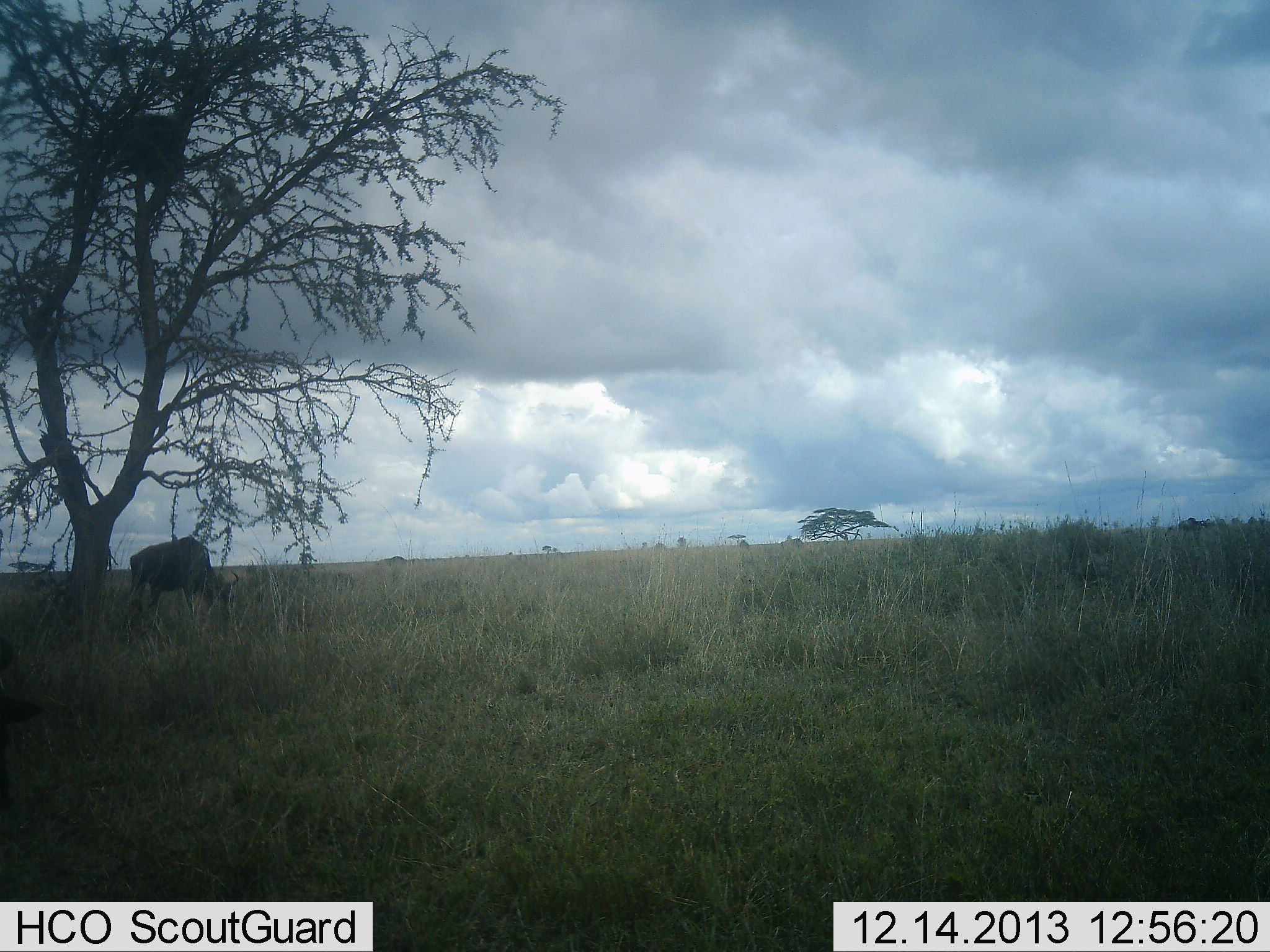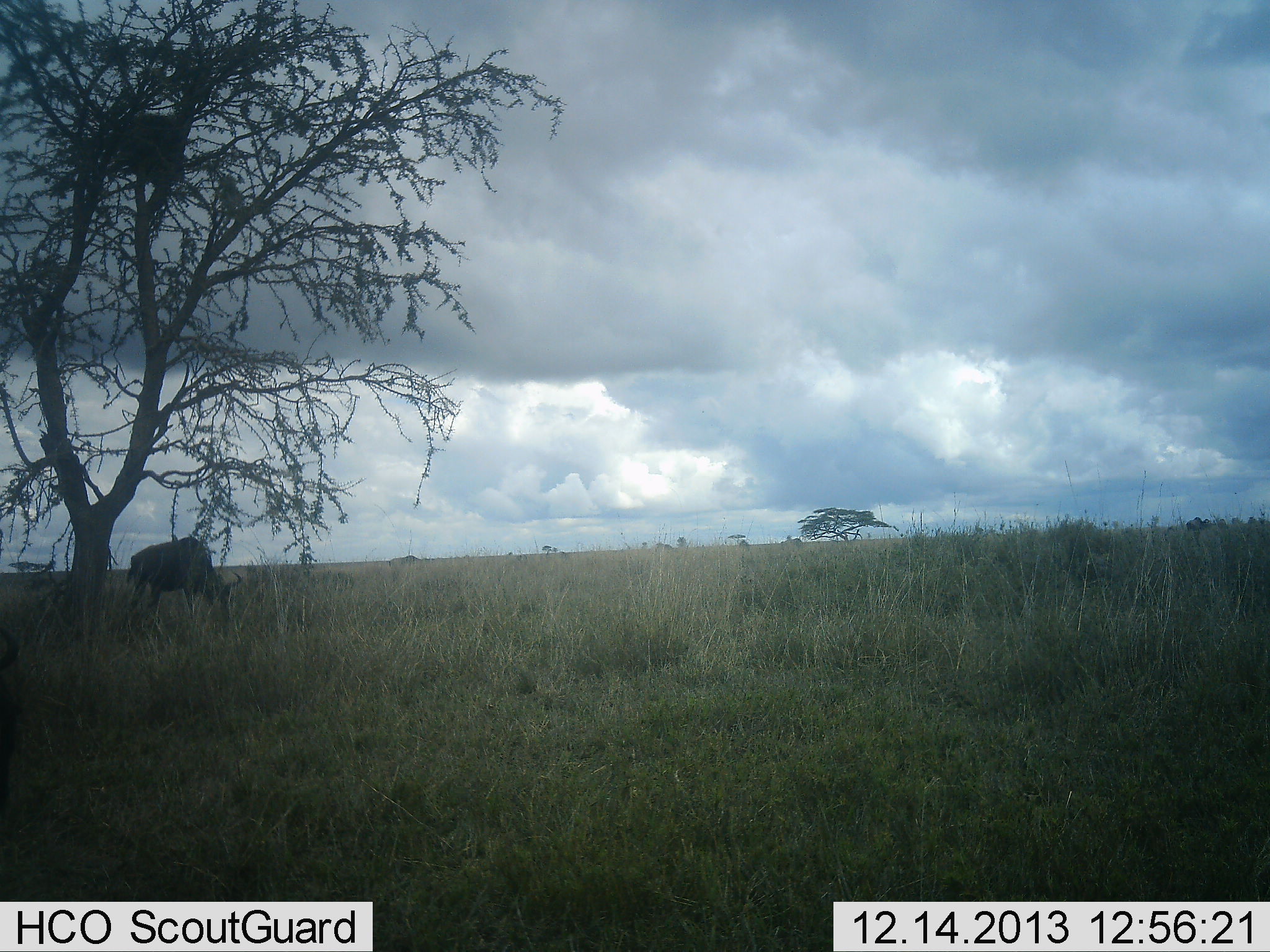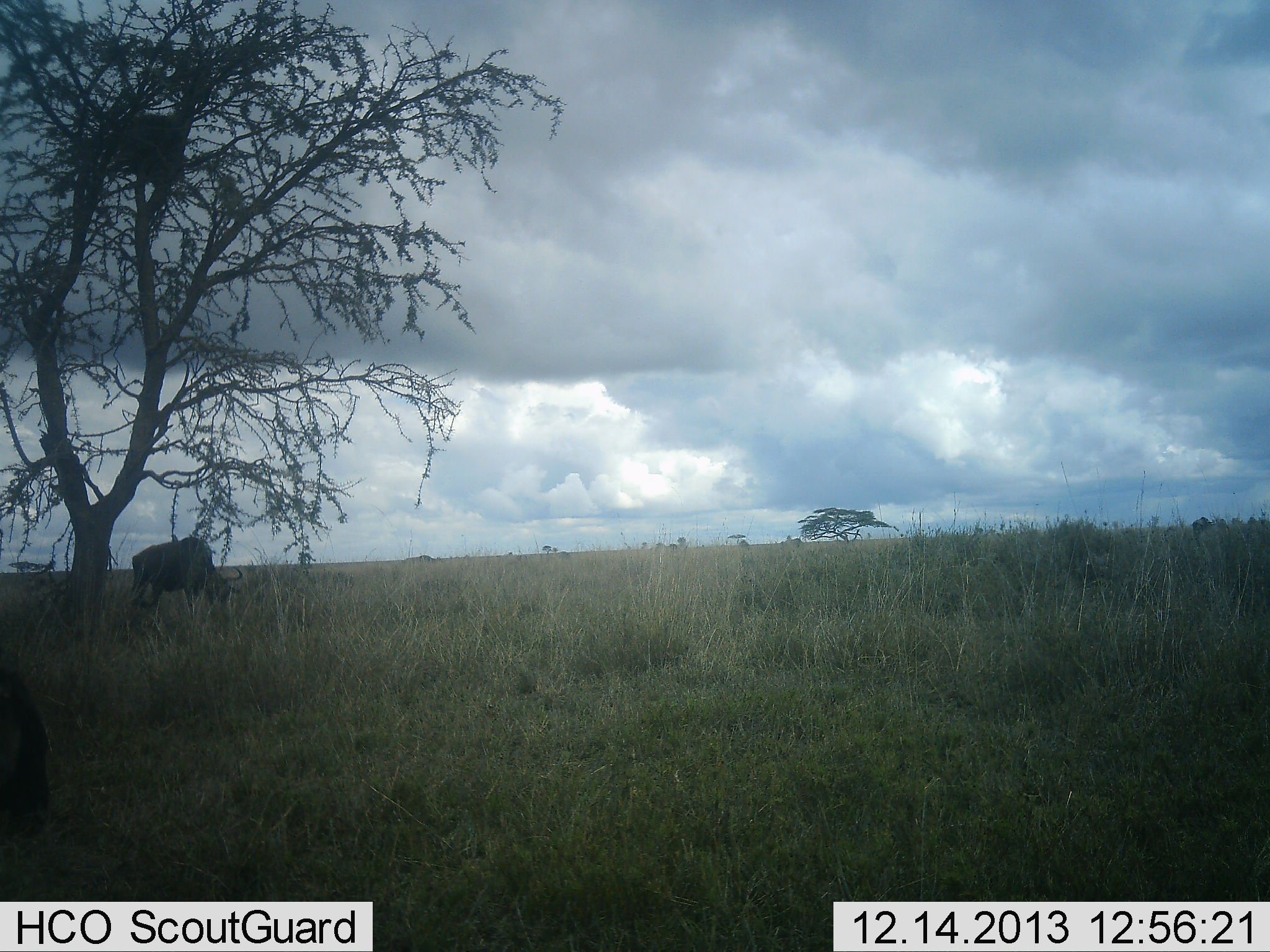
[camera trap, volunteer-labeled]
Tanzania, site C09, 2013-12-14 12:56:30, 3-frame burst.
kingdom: Animalia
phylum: Chordata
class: Mammalia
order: Artiodactyla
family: Bovidae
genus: Connochaetes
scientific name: Connochaetes taurinus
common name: blue wildebeest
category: wildebeest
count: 3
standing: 30%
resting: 10%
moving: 80%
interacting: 0%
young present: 0%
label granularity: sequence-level